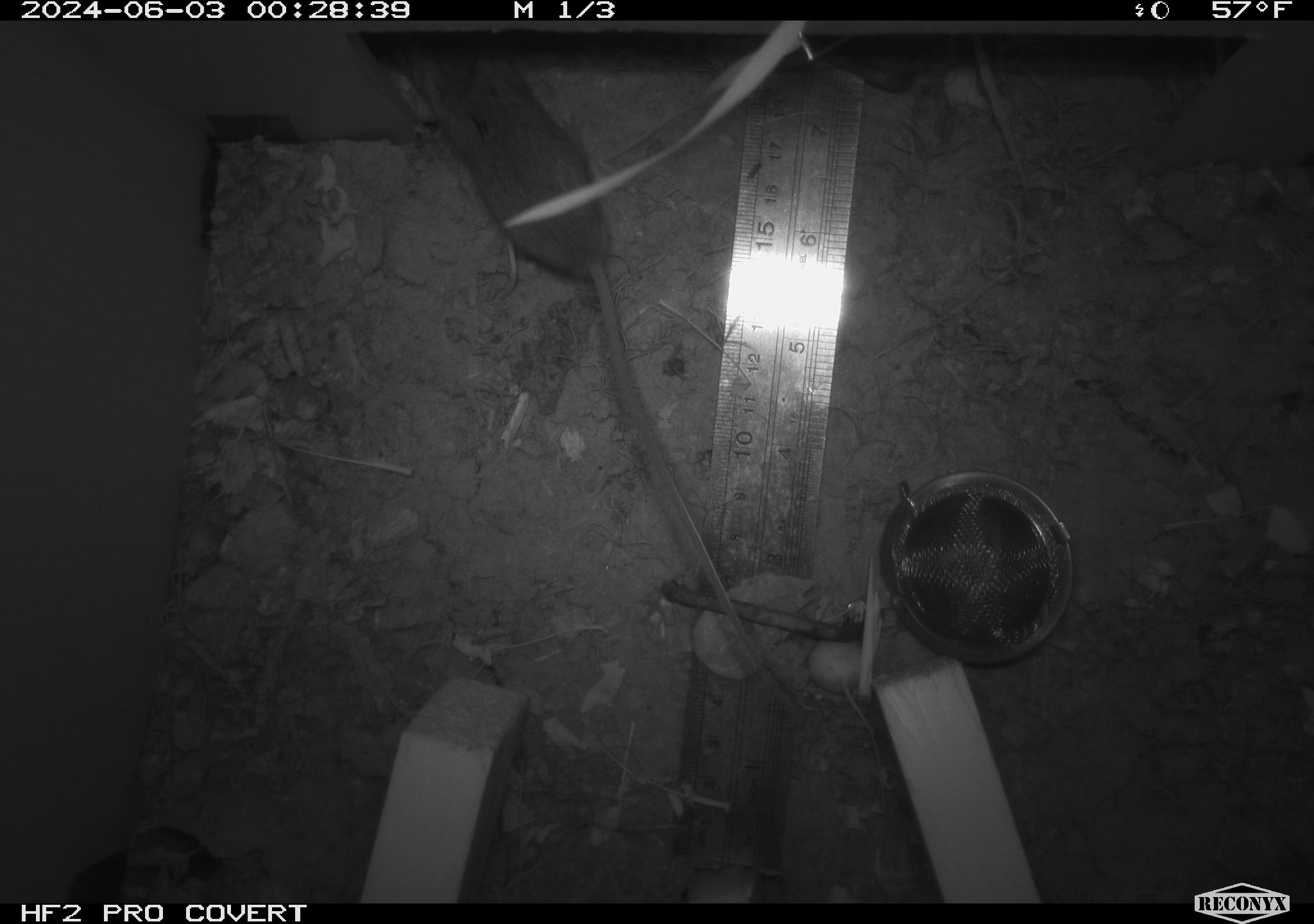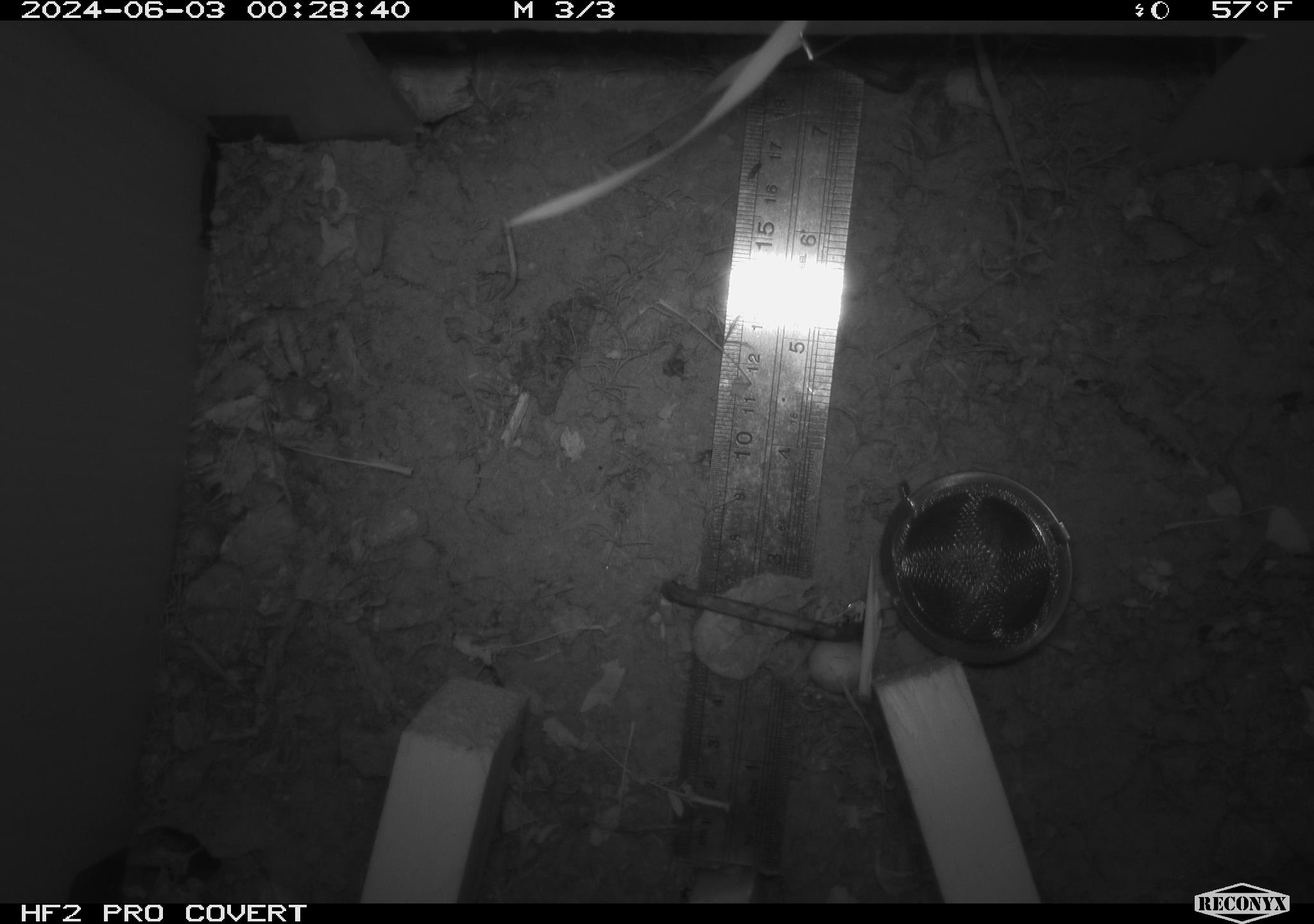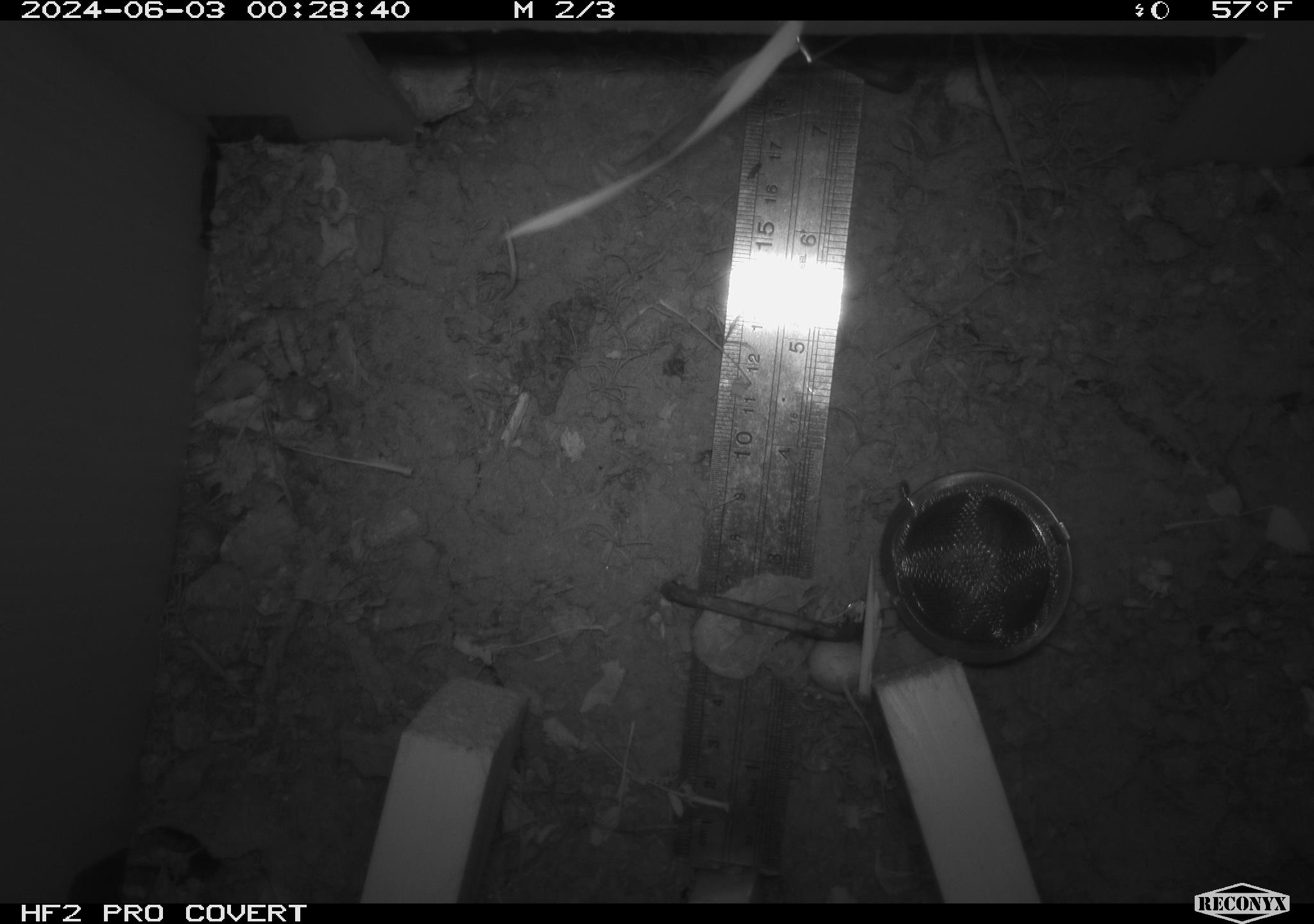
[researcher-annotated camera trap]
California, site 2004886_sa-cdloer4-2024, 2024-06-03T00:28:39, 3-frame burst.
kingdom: Animalia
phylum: Chordata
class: Mammalia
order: Rodentia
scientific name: Rodentia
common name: mouse species